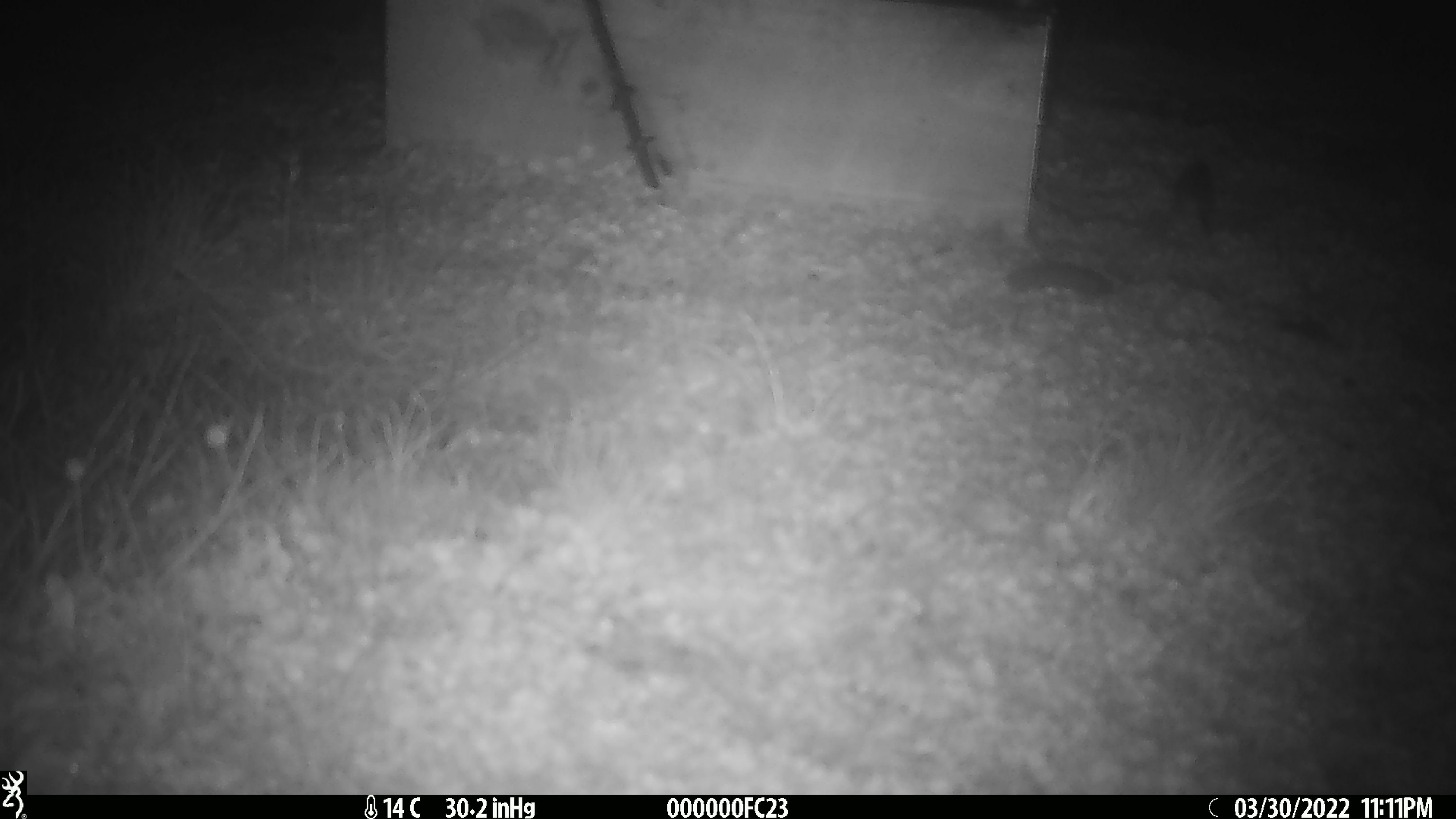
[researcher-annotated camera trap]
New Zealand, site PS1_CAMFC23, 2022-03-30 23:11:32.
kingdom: Animalia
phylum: Chordata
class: Mammalia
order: Rodentia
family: Muridae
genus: Mus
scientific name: Mus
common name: mouse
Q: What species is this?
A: Mouse (Mus).